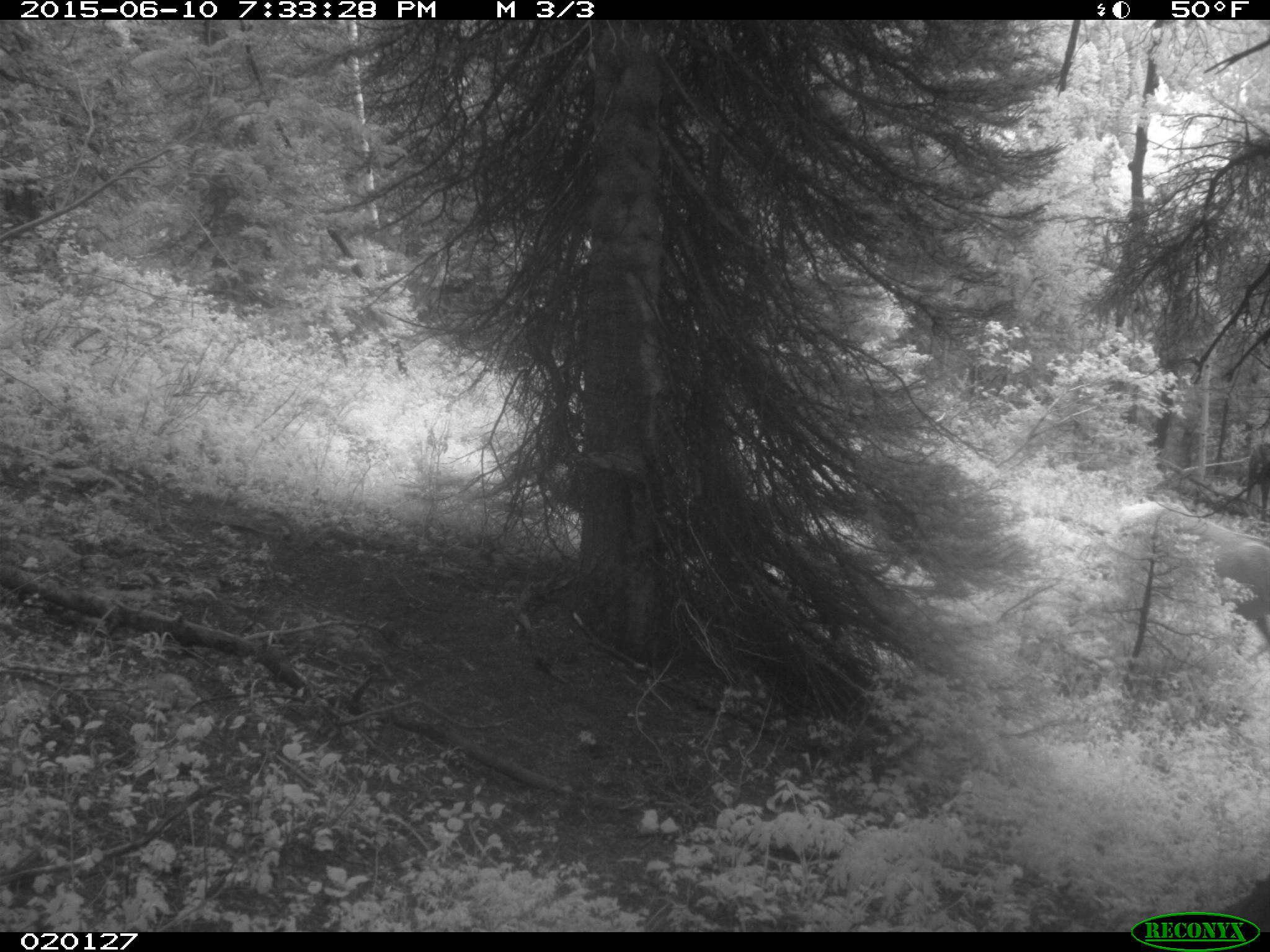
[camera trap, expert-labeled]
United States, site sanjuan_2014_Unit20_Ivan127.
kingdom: Animalia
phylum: Chordata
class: Mammalia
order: Artiodactyla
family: Cervidae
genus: Cervus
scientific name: Cervus elaphus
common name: red deer